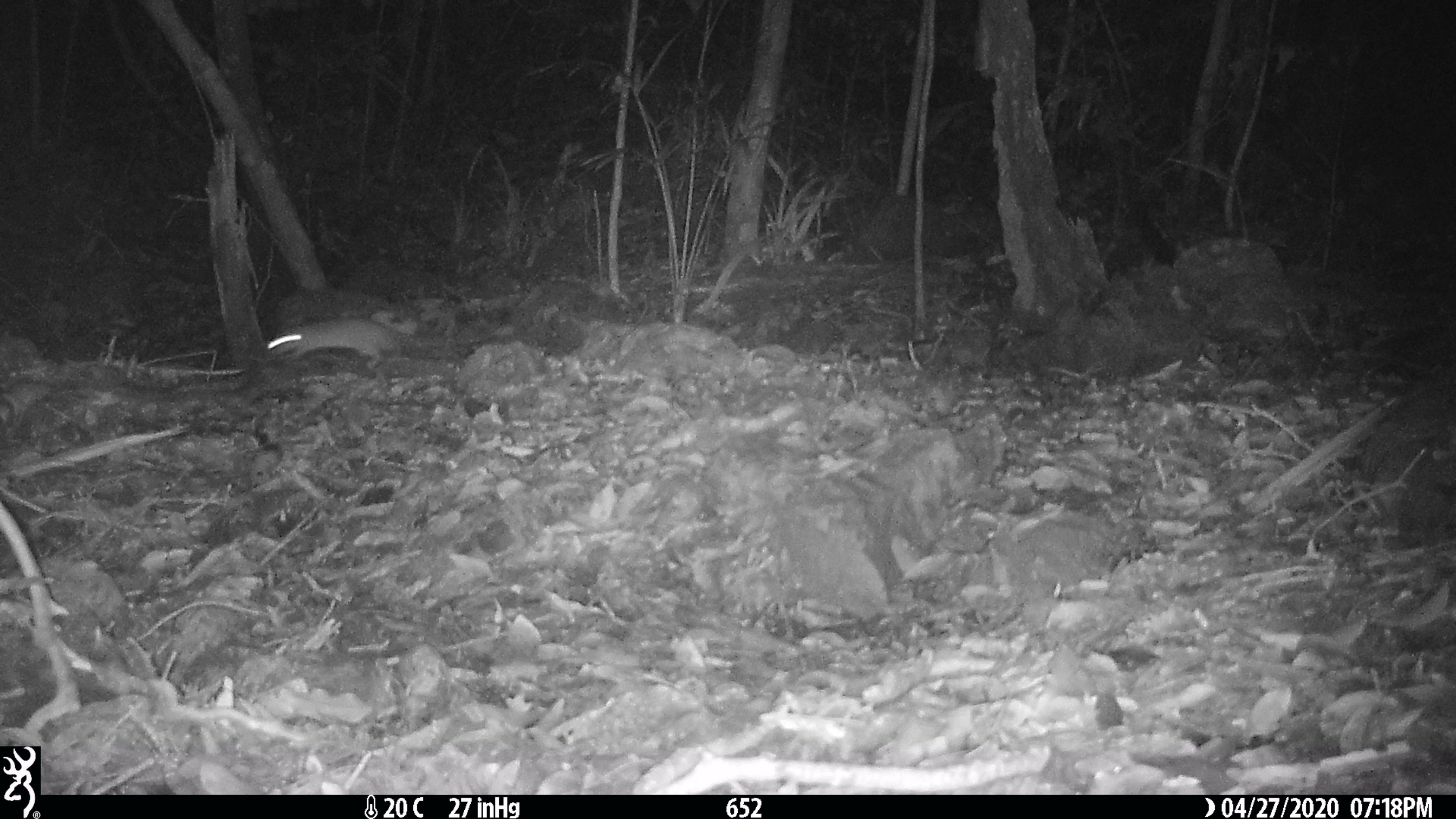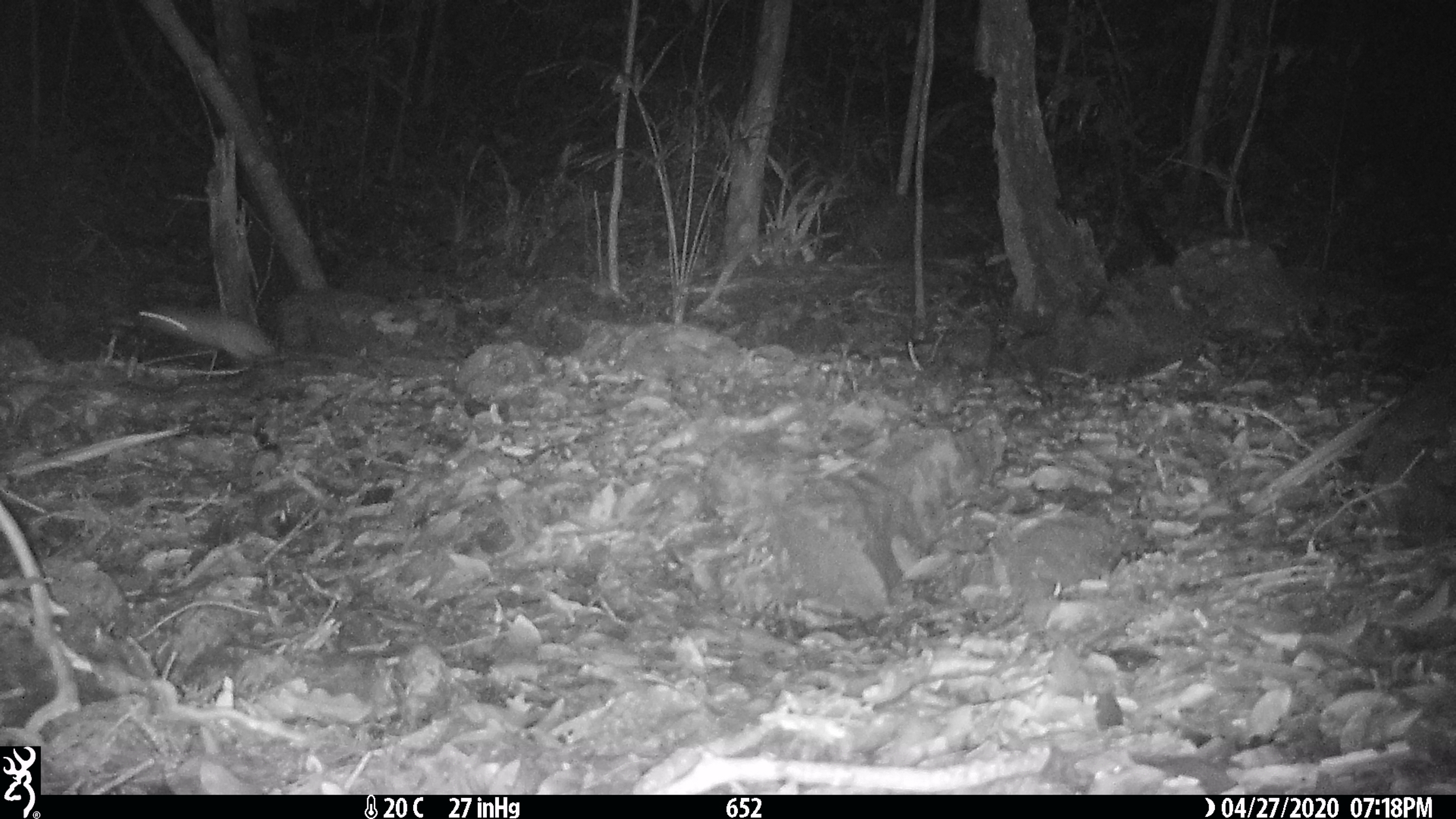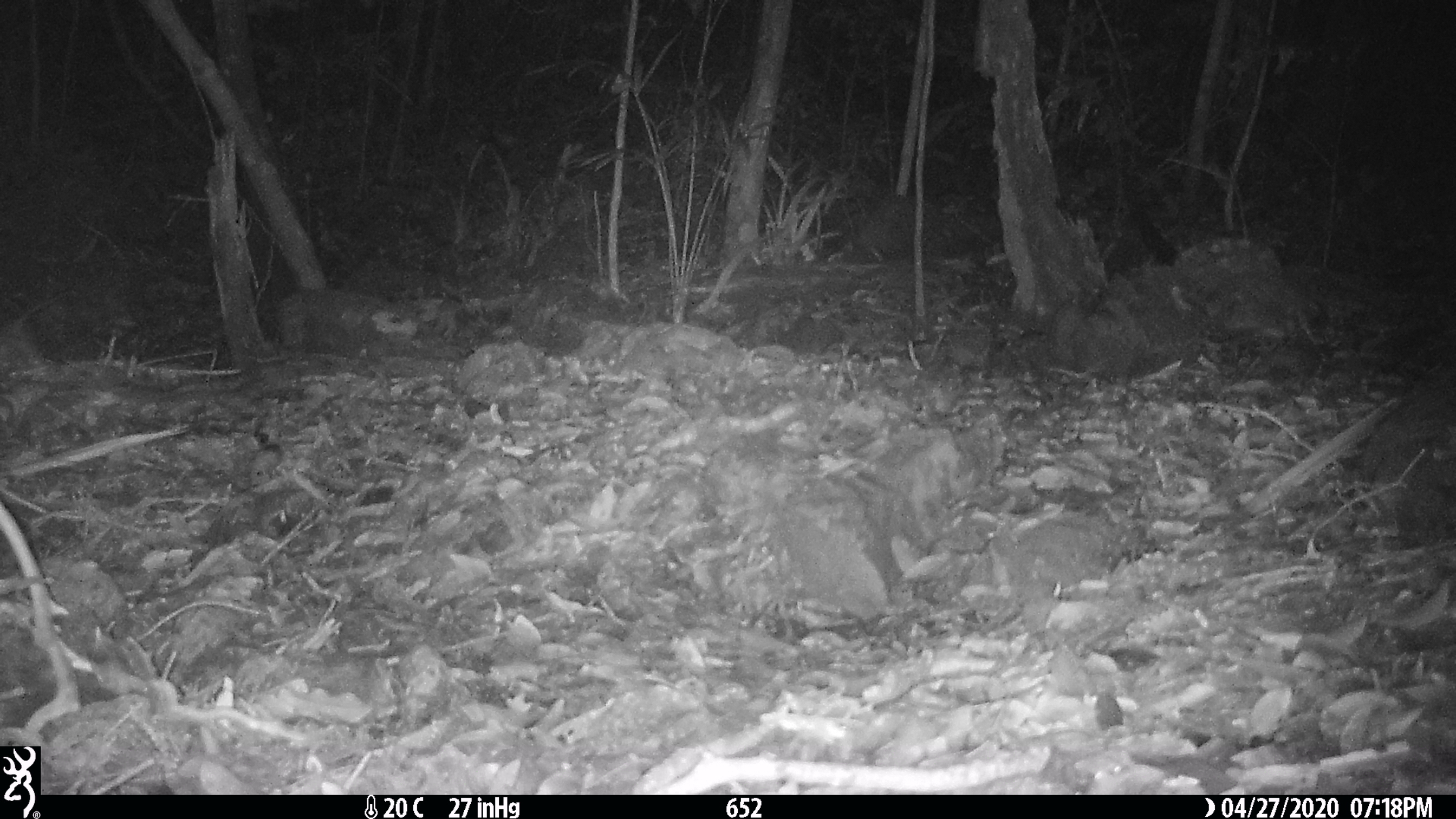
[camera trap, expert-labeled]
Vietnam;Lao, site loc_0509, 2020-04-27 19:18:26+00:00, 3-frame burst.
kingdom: Animalia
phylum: Chordata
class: Mammalia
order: Rodentia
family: Muridae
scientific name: Muridae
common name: old-world mice and rats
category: unidentified murid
Unidentified murid (old-world mice and rats) (Muridae). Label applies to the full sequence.